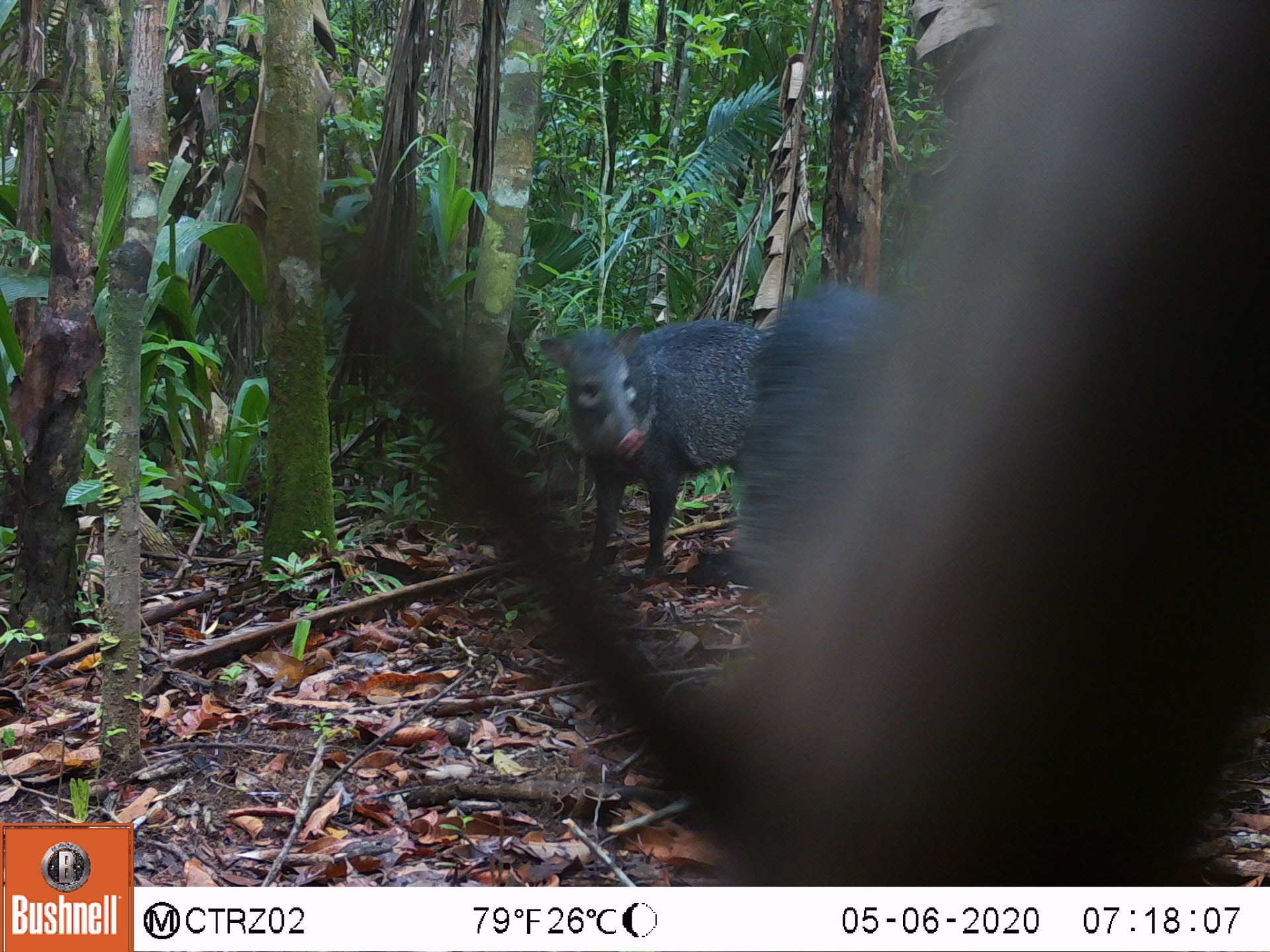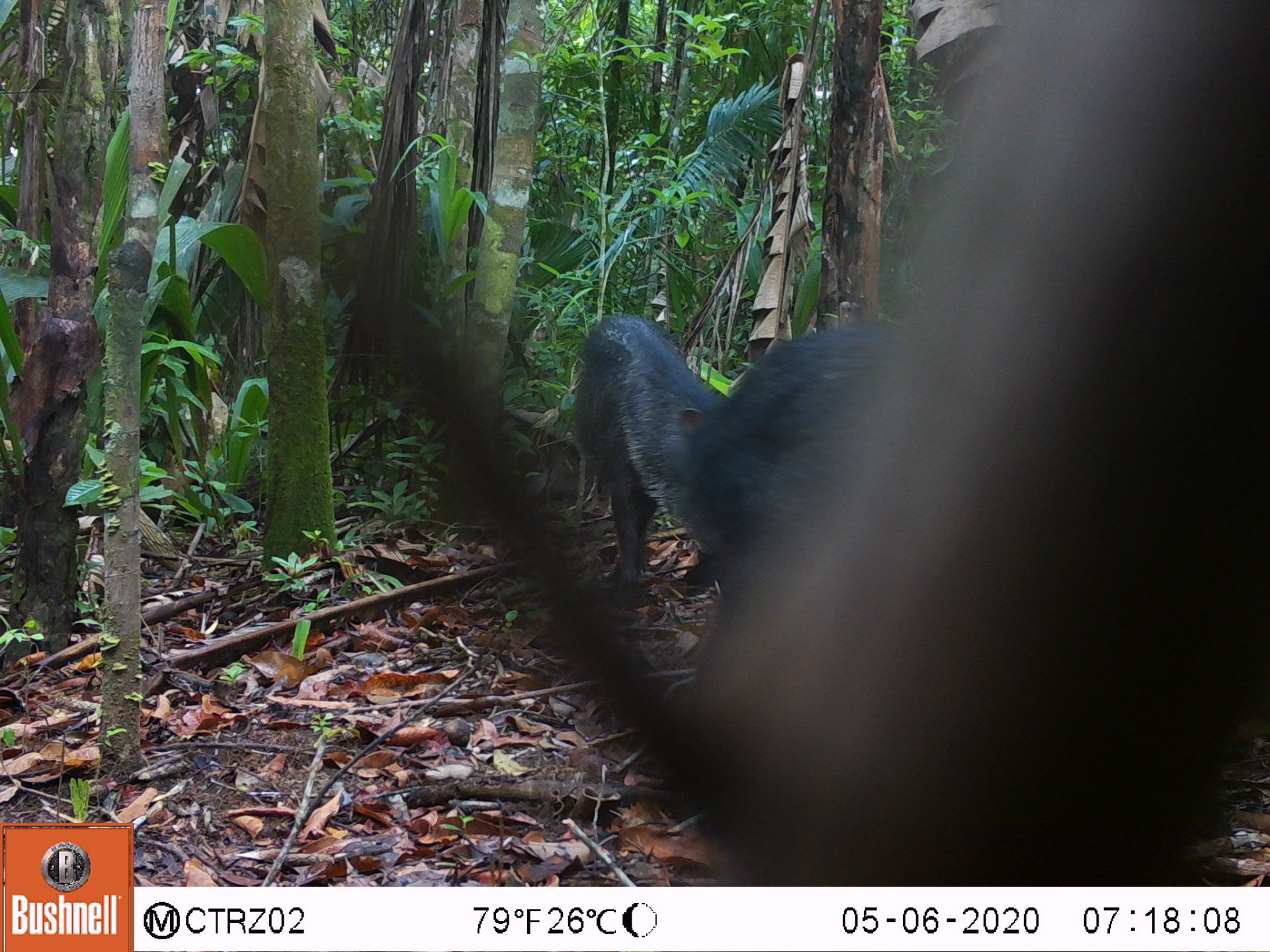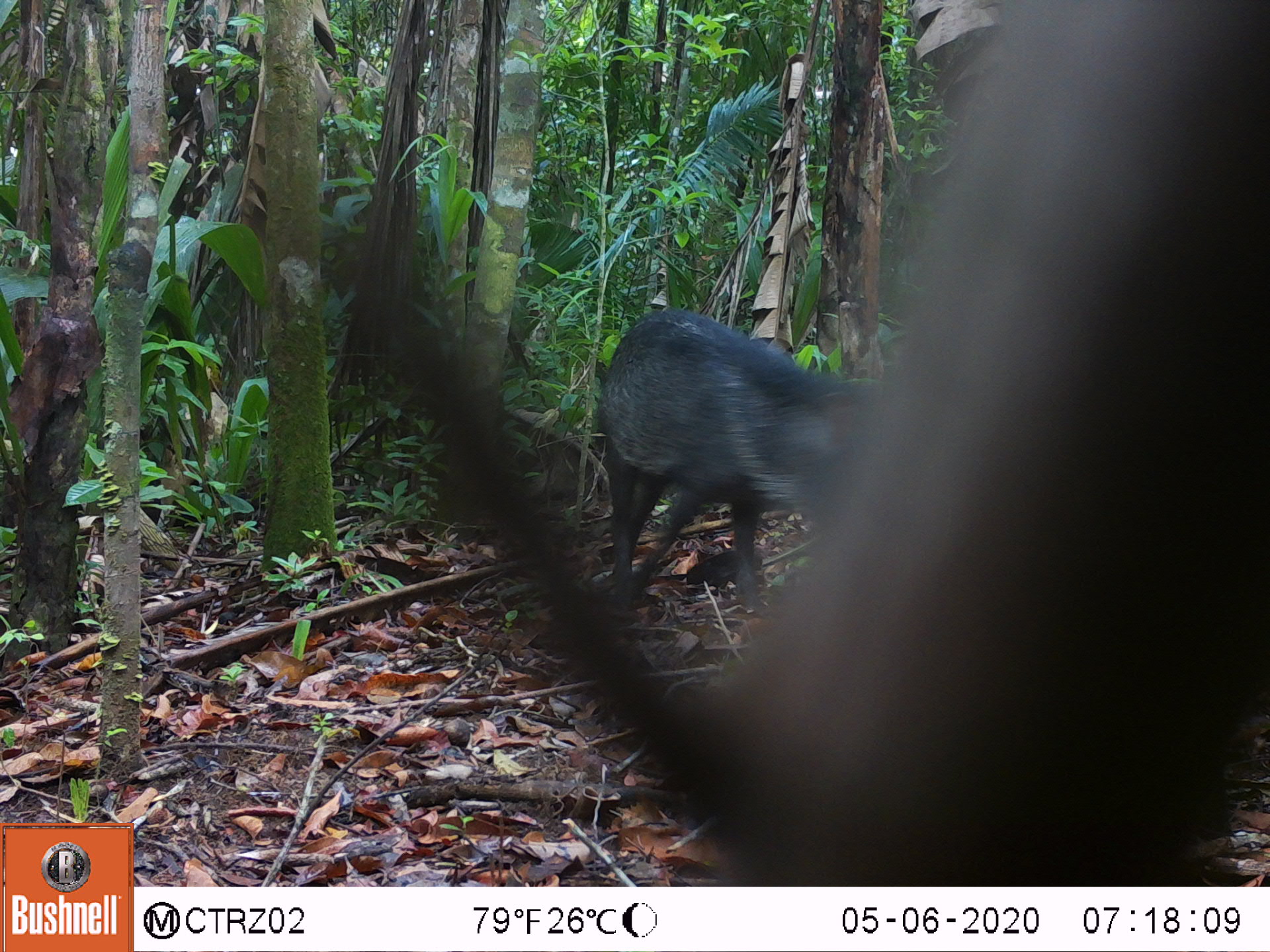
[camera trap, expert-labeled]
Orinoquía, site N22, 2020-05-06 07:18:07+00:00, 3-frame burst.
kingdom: Animalia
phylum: Chordata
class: Mammalia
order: Artiodactyla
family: Tayassuidae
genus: Pecari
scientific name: Pecari tajacu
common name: collared peccary